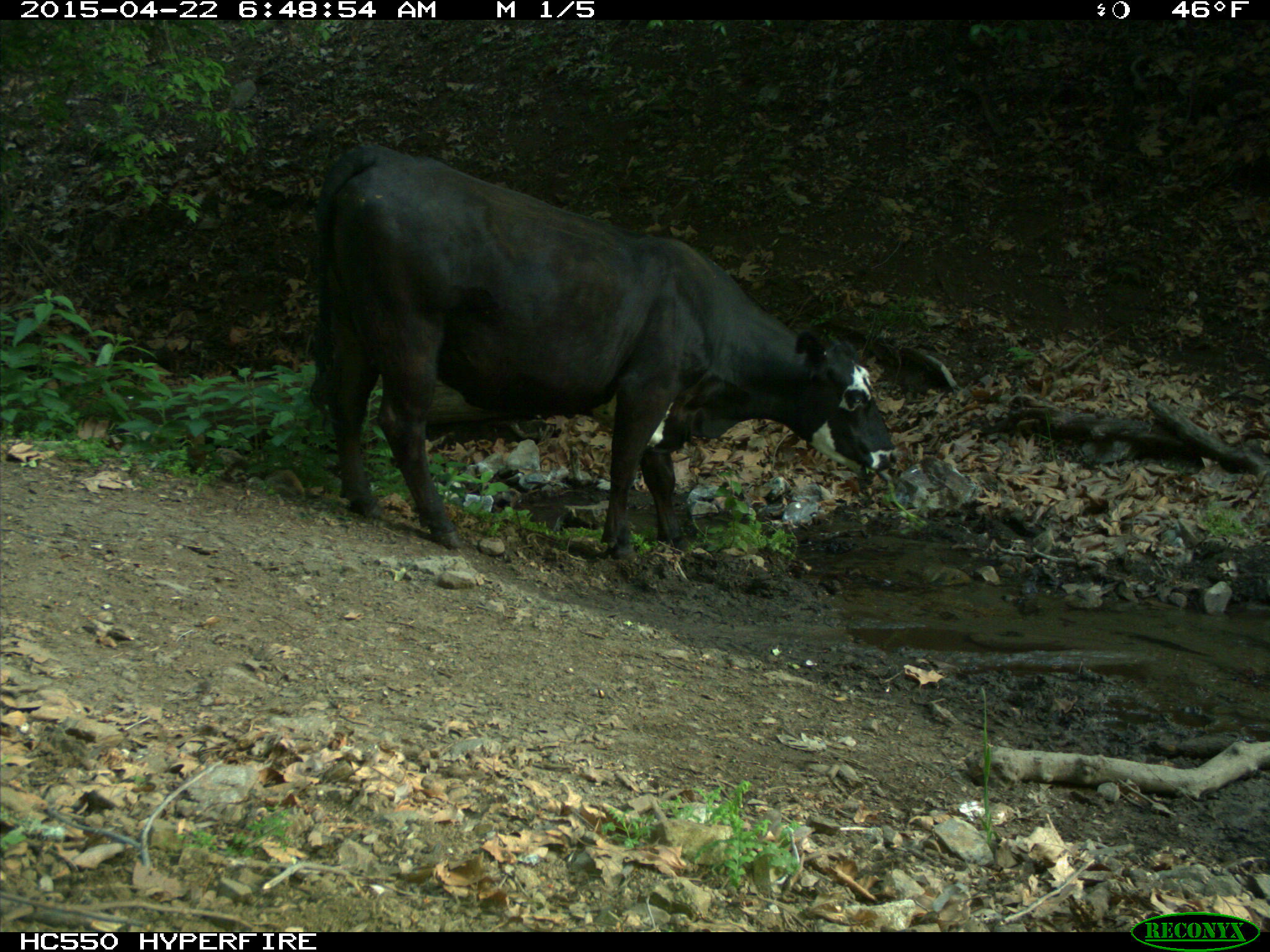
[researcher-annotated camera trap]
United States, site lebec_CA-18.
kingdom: Animalia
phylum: Chordata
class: Mammalia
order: Artiodactyla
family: Bovidae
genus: Bos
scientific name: Bos taurus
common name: domestic cow